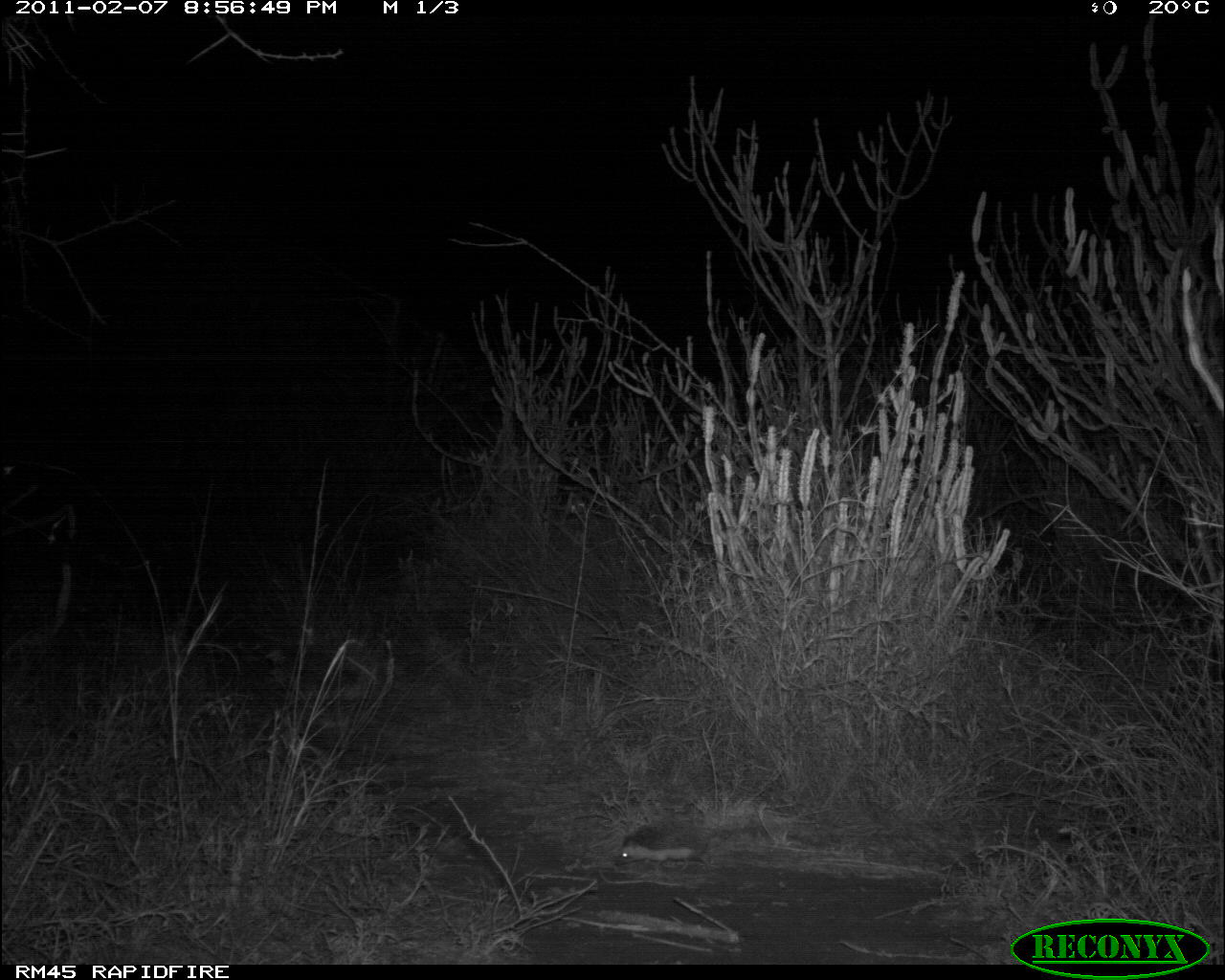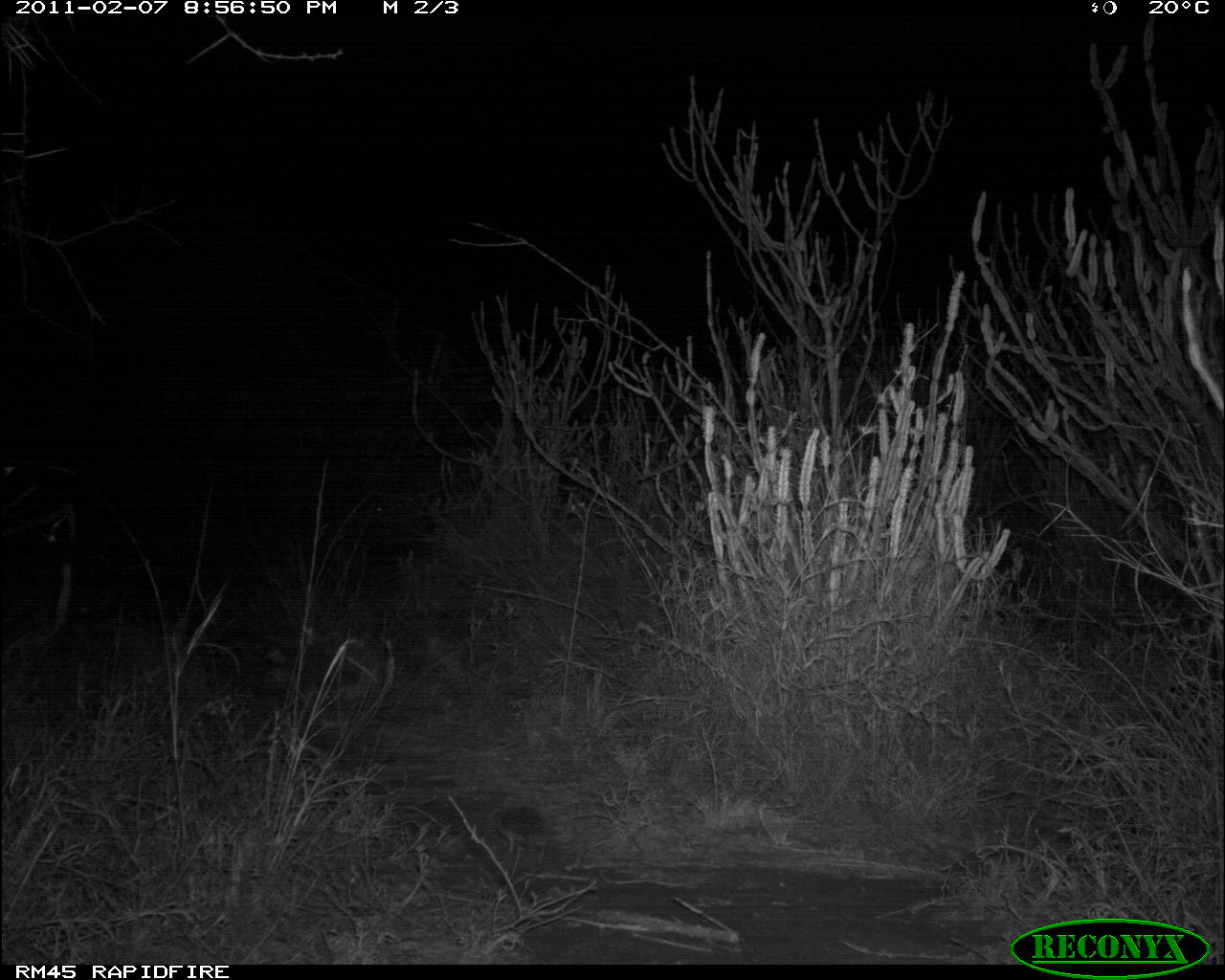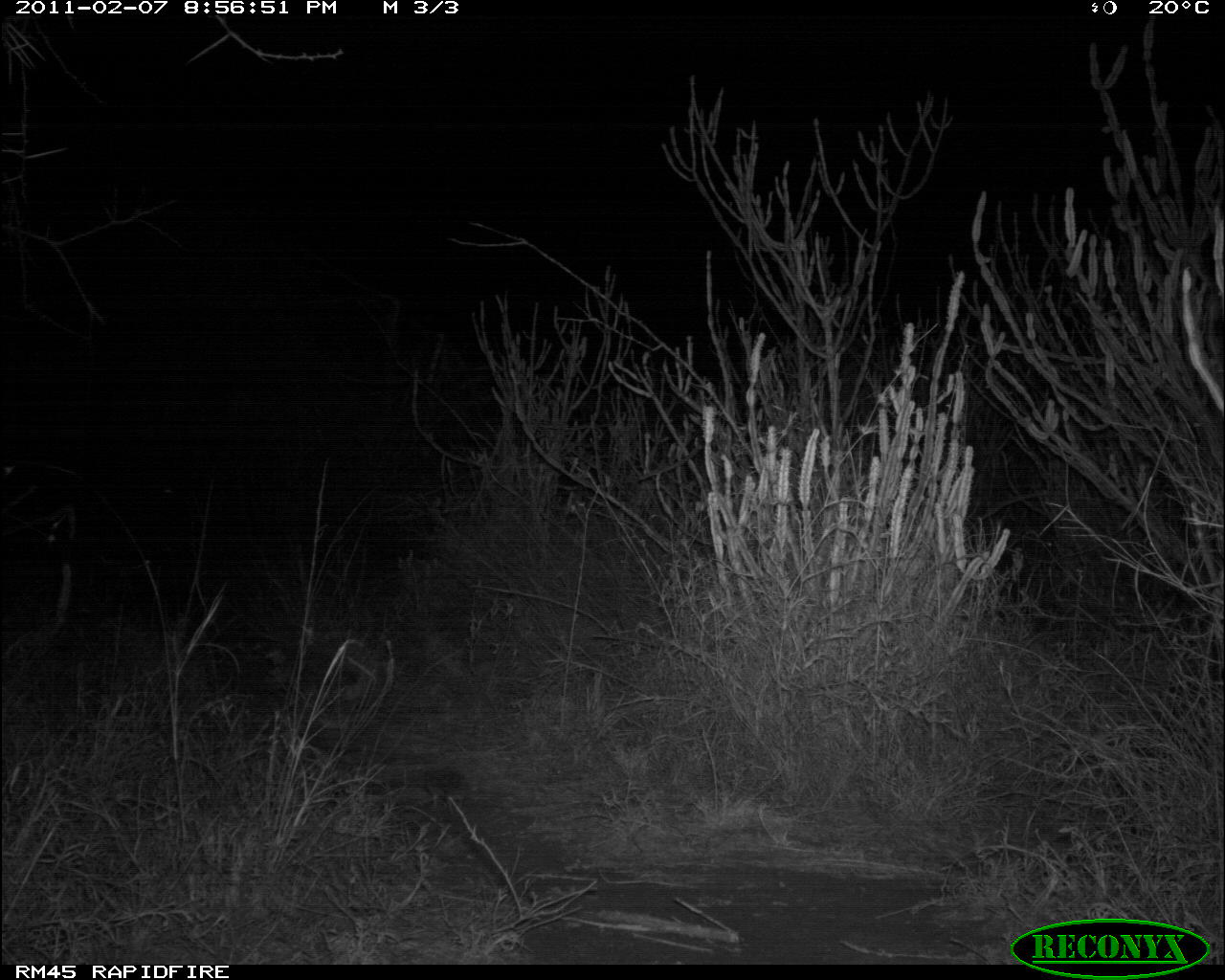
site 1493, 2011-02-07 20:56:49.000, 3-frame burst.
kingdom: Animalia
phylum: Chordata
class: Mammalia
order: Eulipotyphla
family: Erinaceidae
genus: Atelerix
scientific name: Atelerix albiventris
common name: four-toed hedgehog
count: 1